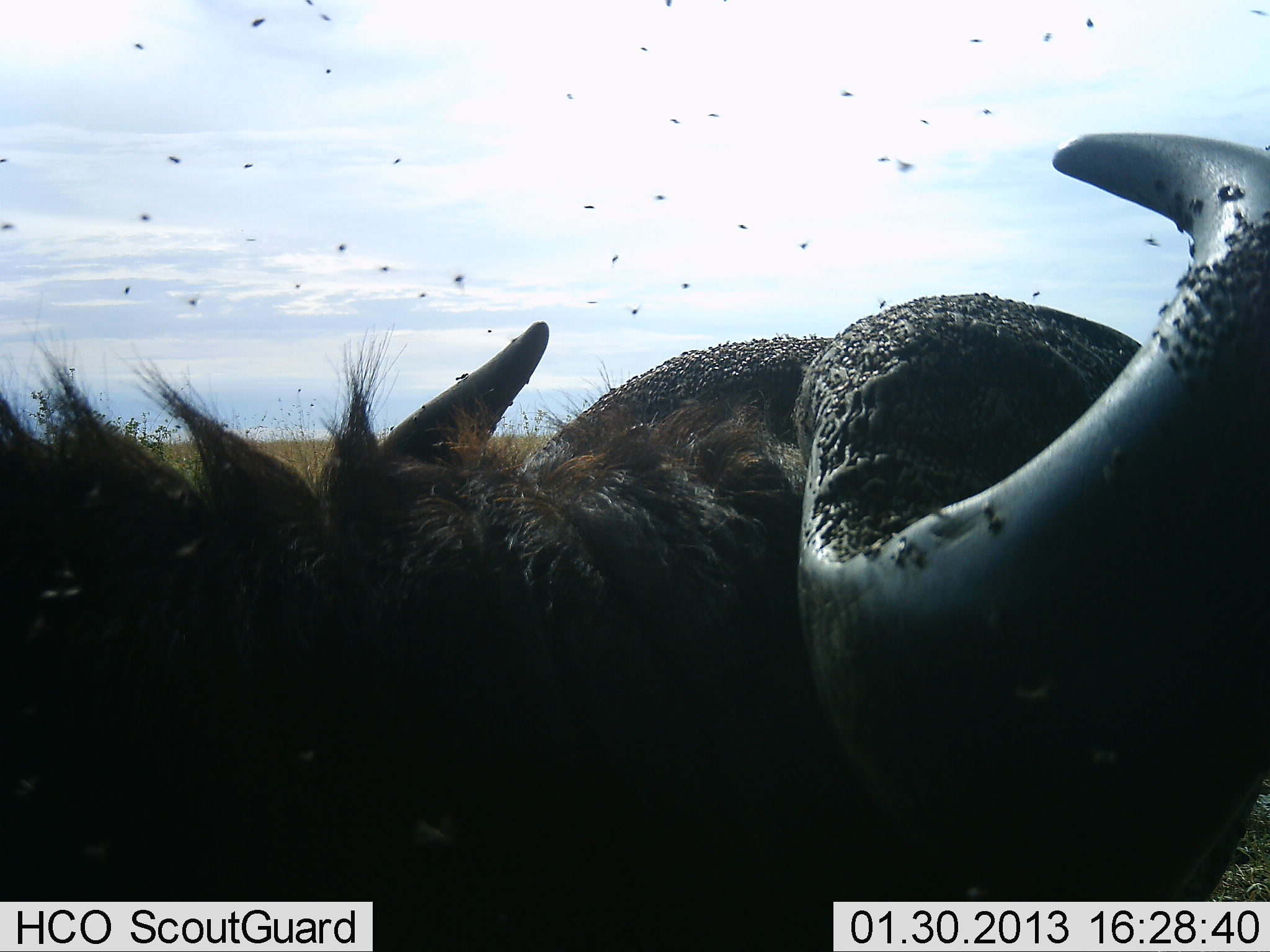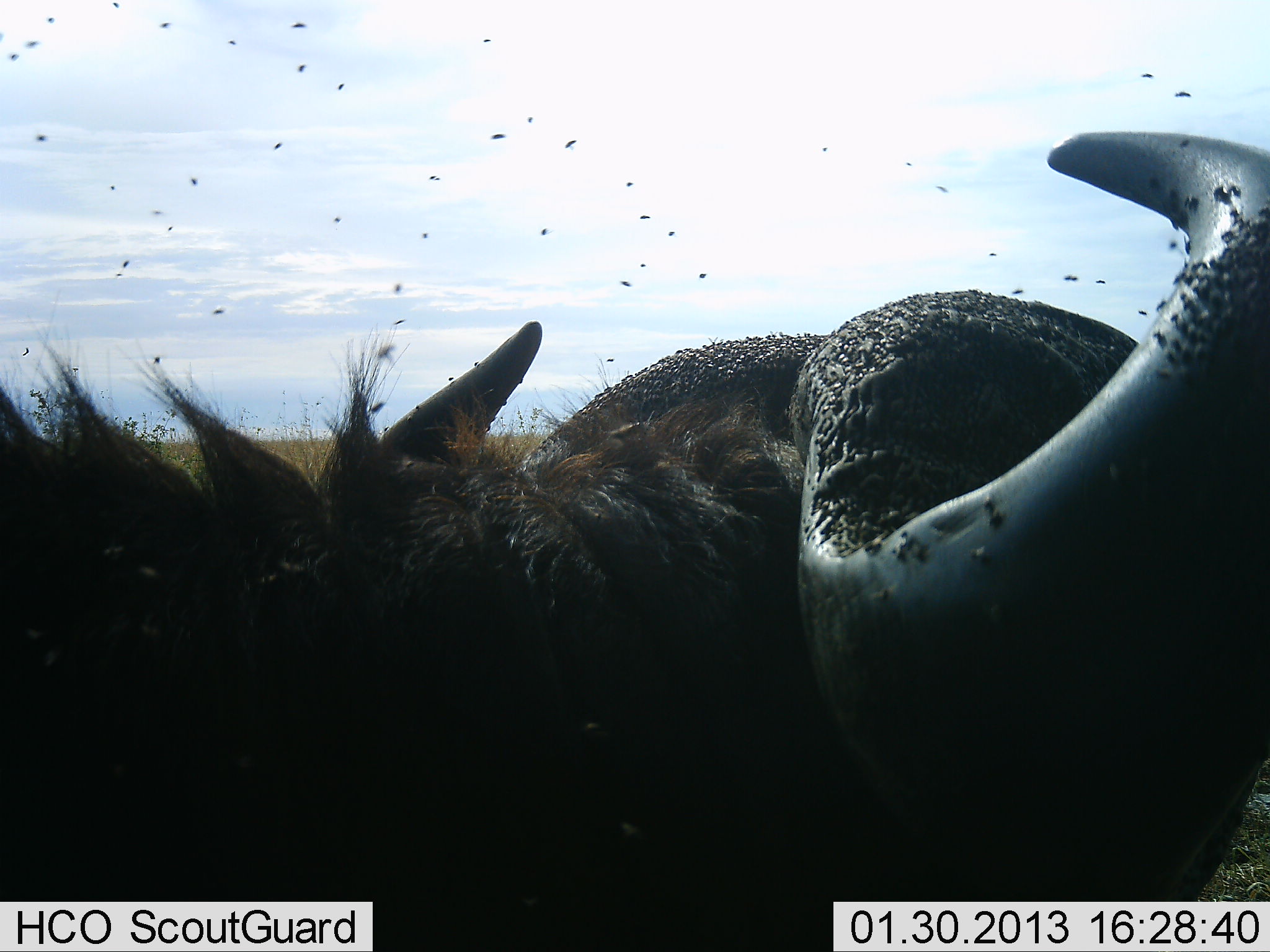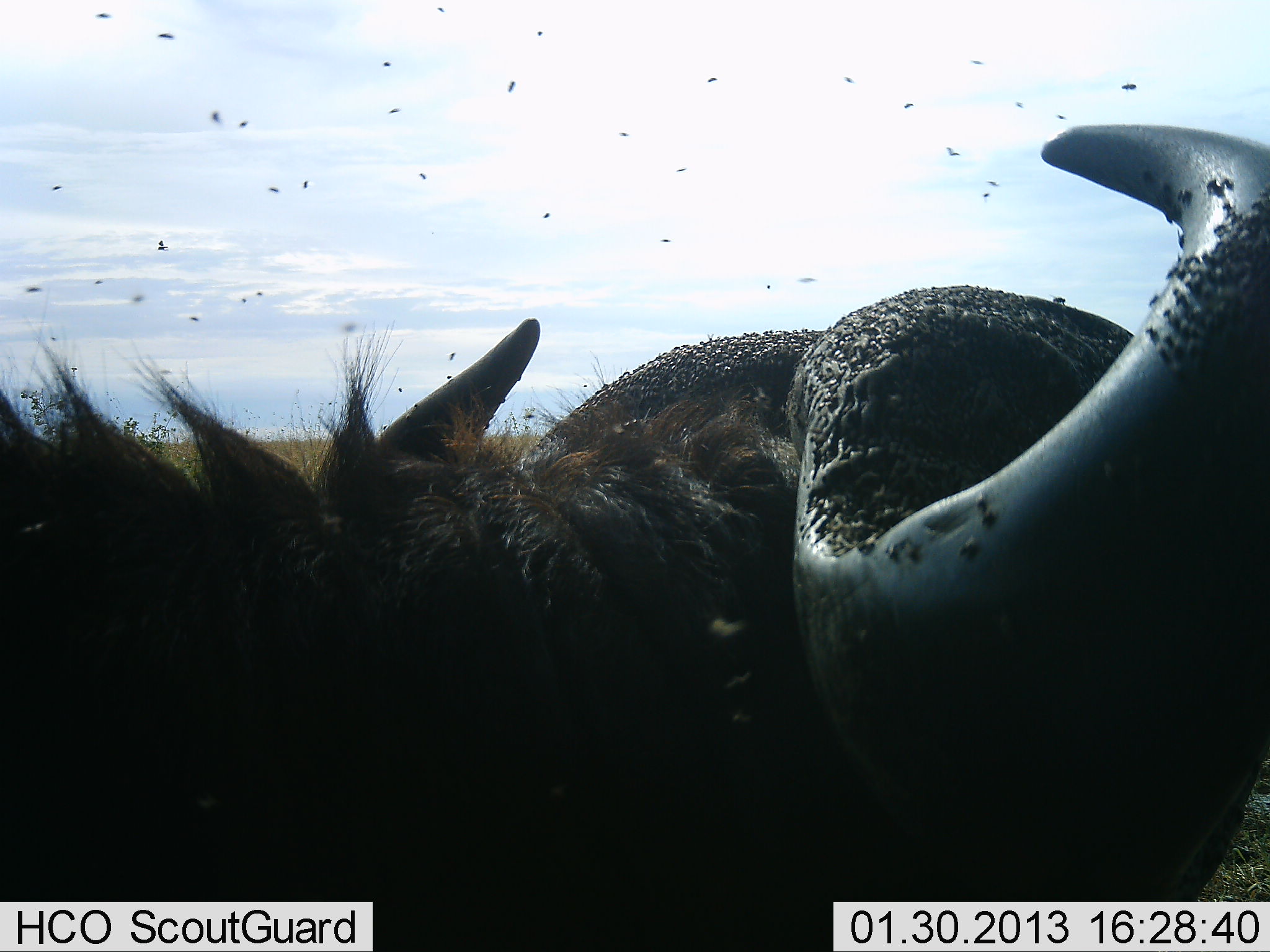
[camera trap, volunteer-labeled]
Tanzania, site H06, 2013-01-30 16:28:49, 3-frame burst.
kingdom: Animalia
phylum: Chordata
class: Mammalia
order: Artiodactyla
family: Bovidae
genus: Syncerus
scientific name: Syncerus caffer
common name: cape buffalo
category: buffalo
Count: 1.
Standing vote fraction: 63%.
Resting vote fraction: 37%.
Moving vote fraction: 0%.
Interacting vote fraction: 0%.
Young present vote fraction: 0%.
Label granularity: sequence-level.